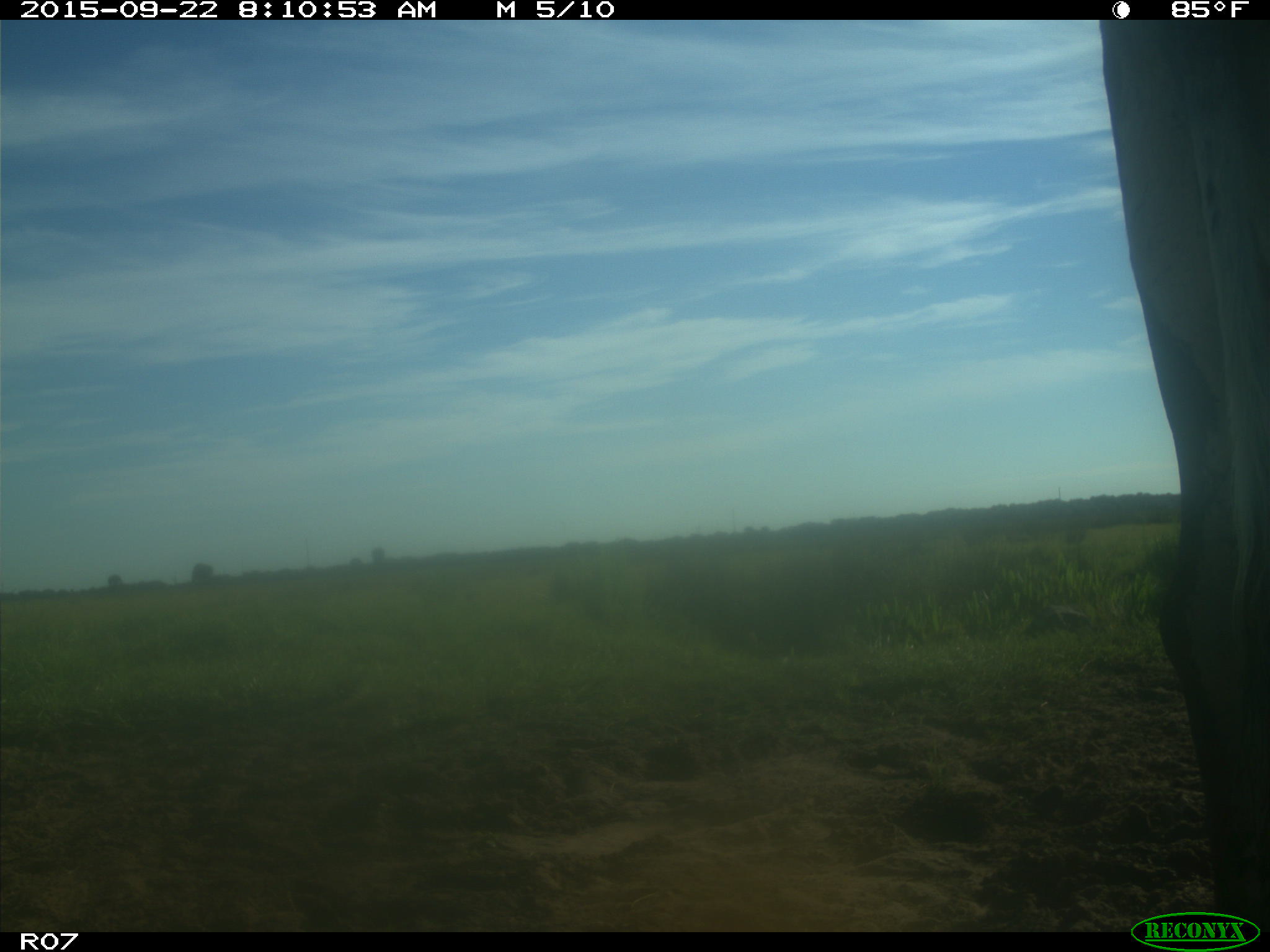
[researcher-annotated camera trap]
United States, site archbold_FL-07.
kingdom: Animalia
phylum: Chordata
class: Mammalia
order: Artiodactyla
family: Bovidae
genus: Bos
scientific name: Bos taurus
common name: domestic cow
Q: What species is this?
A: Bos taurus (domestic cow).